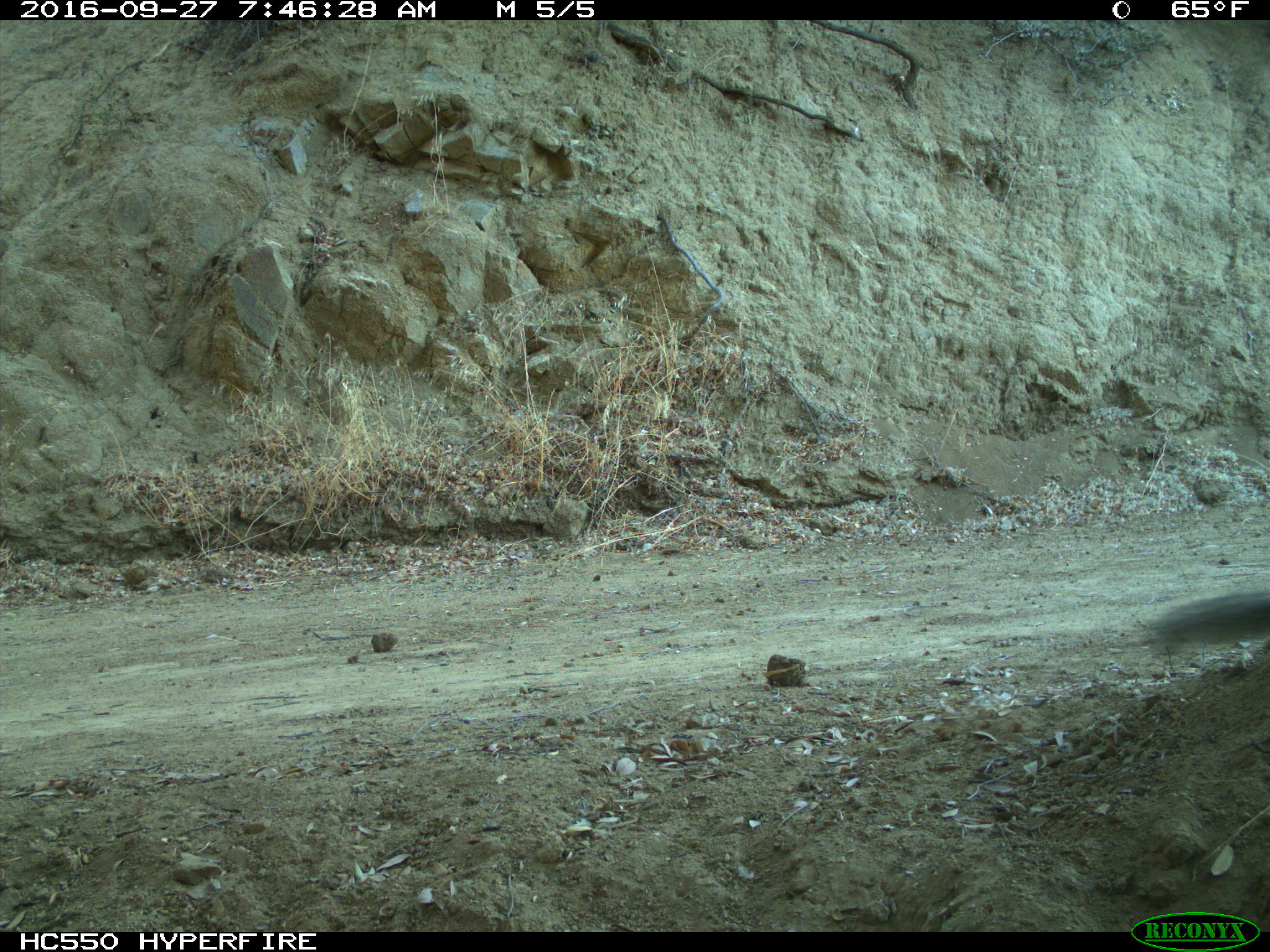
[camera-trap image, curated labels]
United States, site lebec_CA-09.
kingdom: Animalia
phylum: Chordata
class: Mammalia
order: Rodentia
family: Sciuridae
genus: Otospermophilus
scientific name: Otospermophilus beecheyi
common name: california ground squirrel